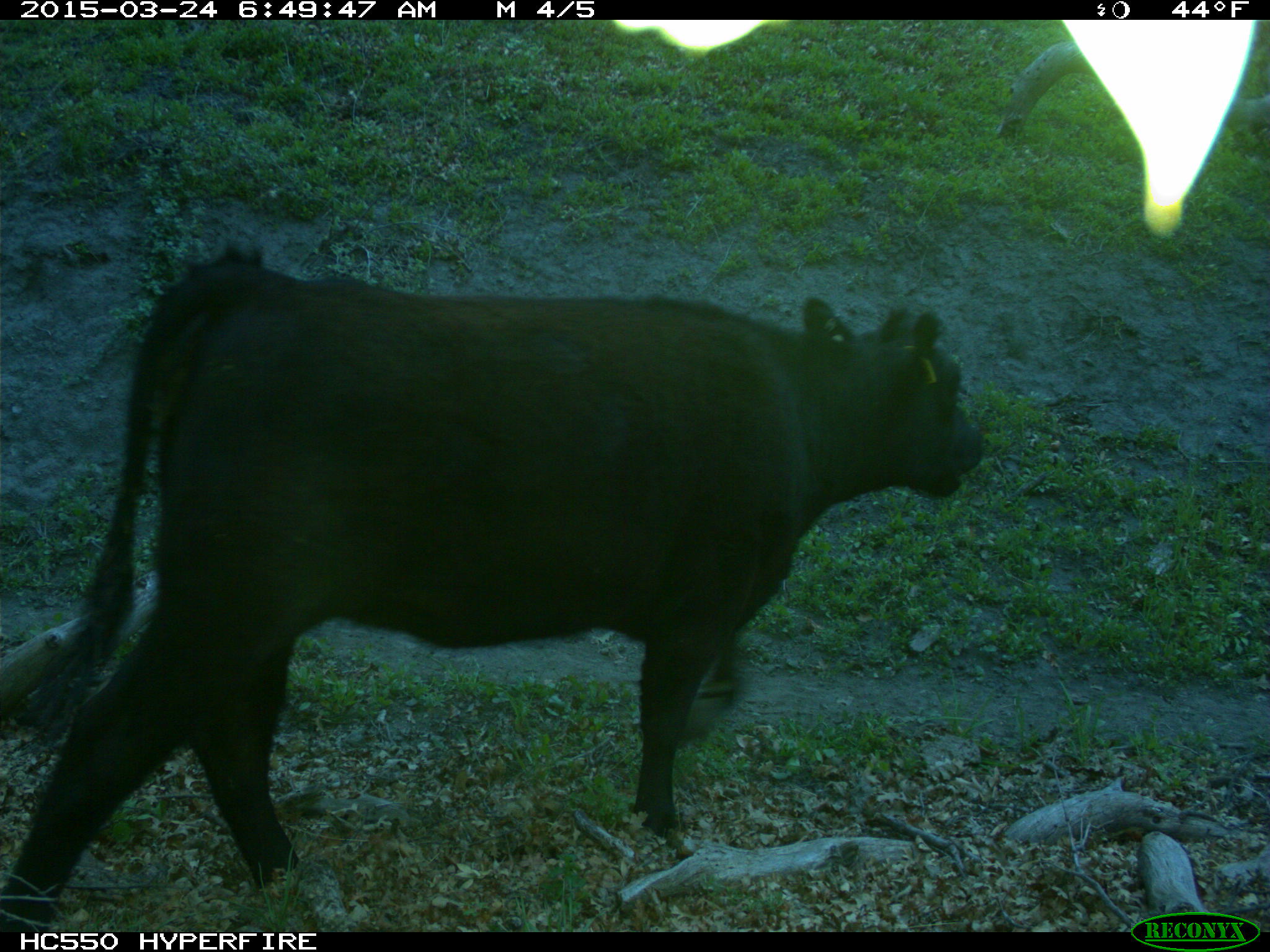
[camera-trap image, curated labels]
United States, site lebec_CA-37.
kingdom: Animalia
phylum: Chordata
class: Mammalia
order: Artiodactyla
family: Bovidae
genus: Bos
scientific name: Bos taurus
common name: domestic cow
Bos taurus (domestic cow).